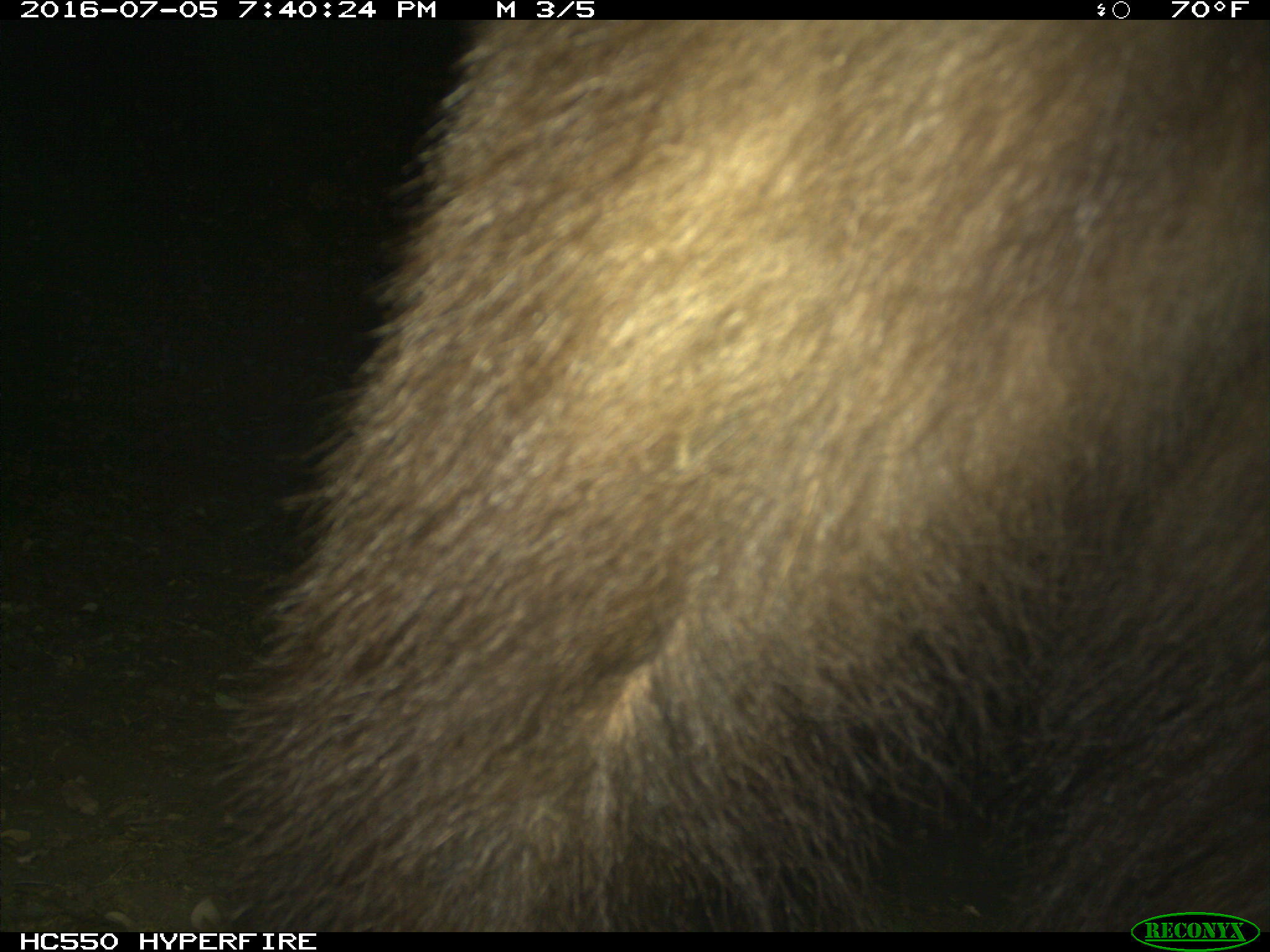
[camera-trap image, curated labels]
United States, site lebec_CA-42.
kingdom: Animalia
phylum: Chordata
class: Mammalia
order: Carnivora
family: Ursidae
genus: Ursus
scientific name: Ursus americanus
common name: american black bear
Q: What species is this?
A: Ursus americanus (american black bear).